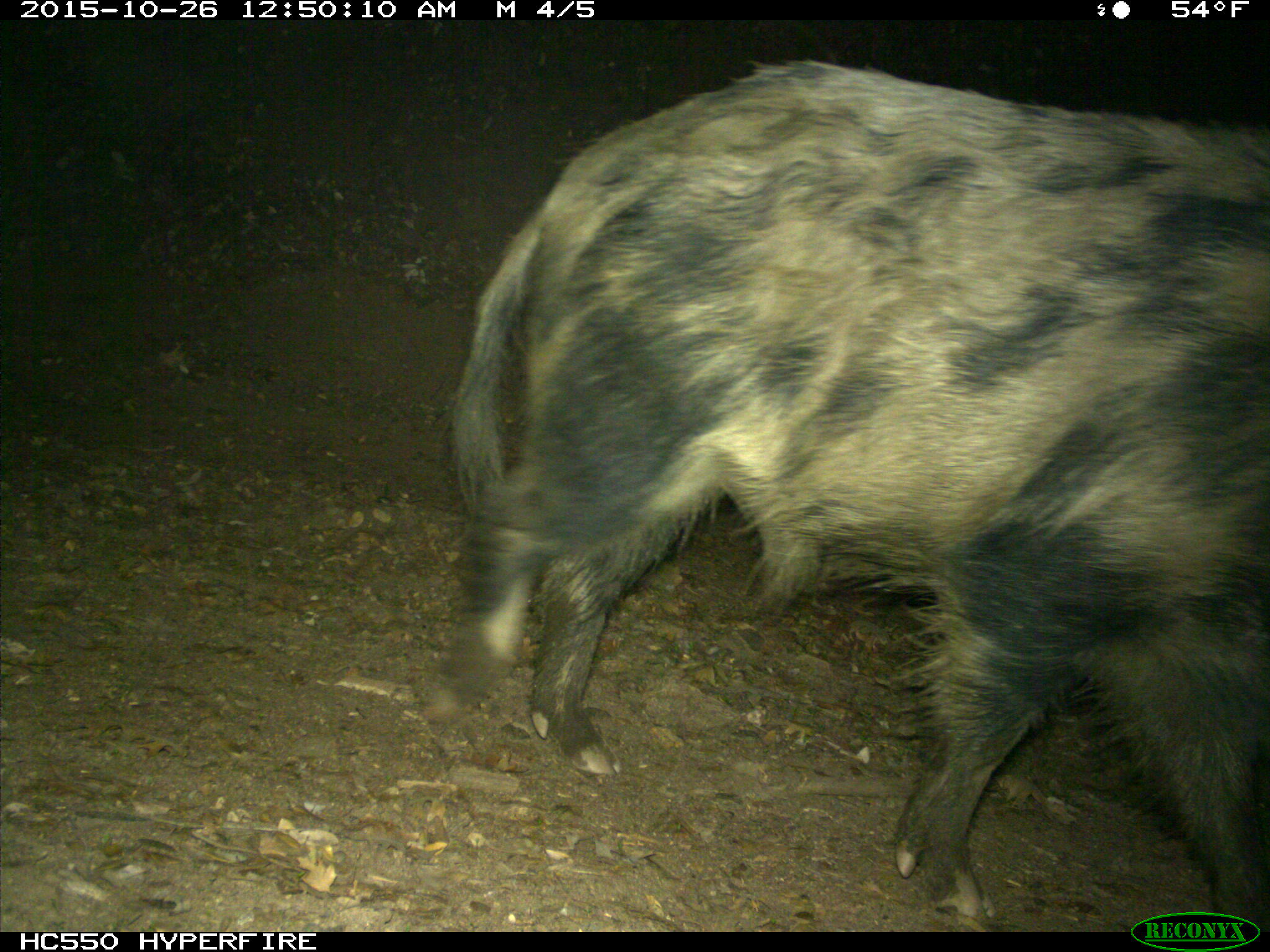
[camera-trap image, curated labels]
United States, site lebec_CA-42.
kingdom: Animalia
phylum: Chordata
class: Mammalia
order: Artiodactyla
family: Suidae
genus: Sus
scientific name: Sus scrofa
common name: wild boar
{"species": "Sus scrofa (wild boar)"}